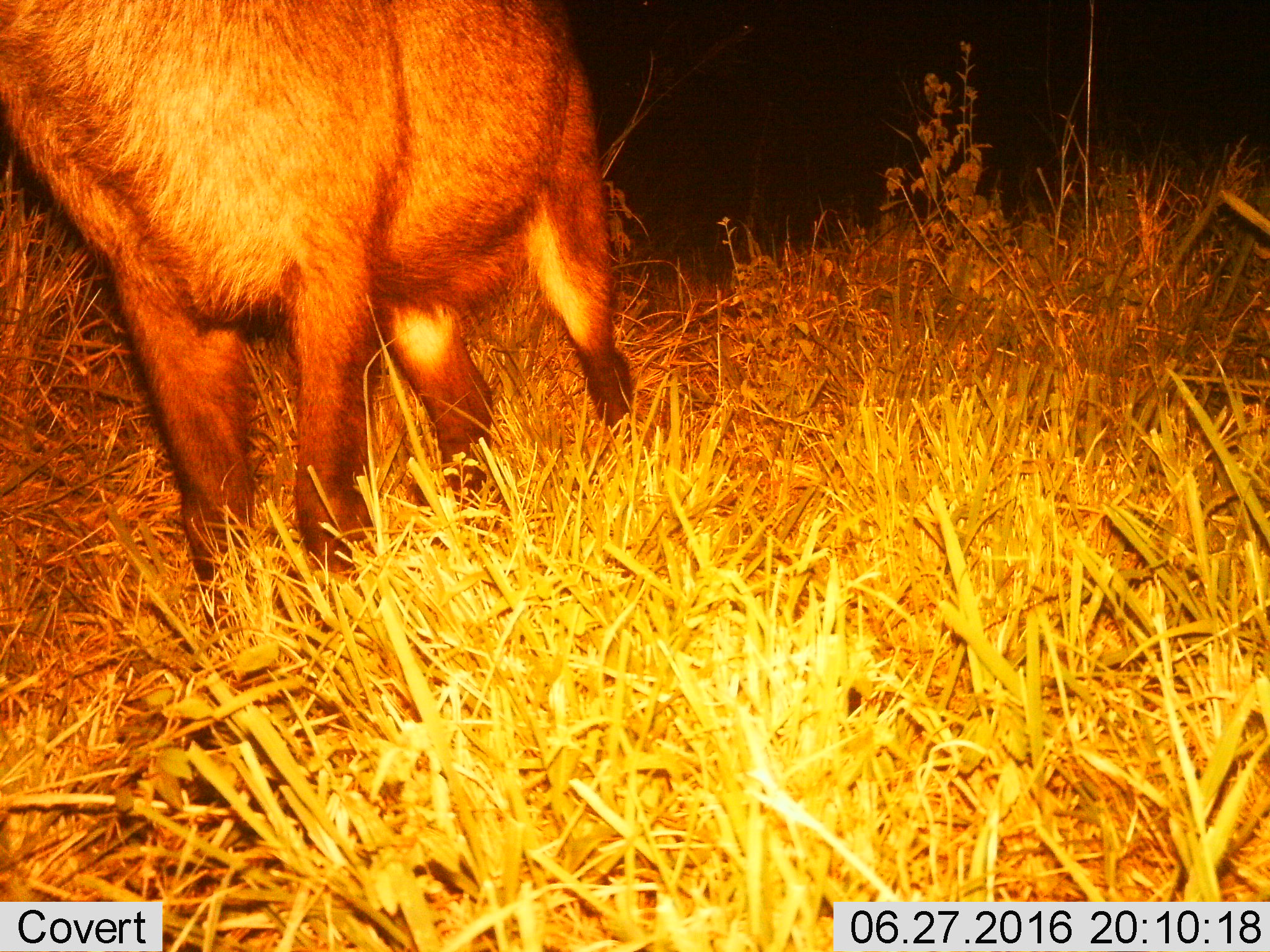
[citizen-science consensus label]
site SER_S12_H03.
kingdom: Animalia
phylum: Chordata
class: Mammalia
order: Artiodactyla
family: Bovidae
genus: Kobus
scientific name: Kobus ellipsiprymnus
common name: waterbuck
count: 1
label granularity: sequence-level